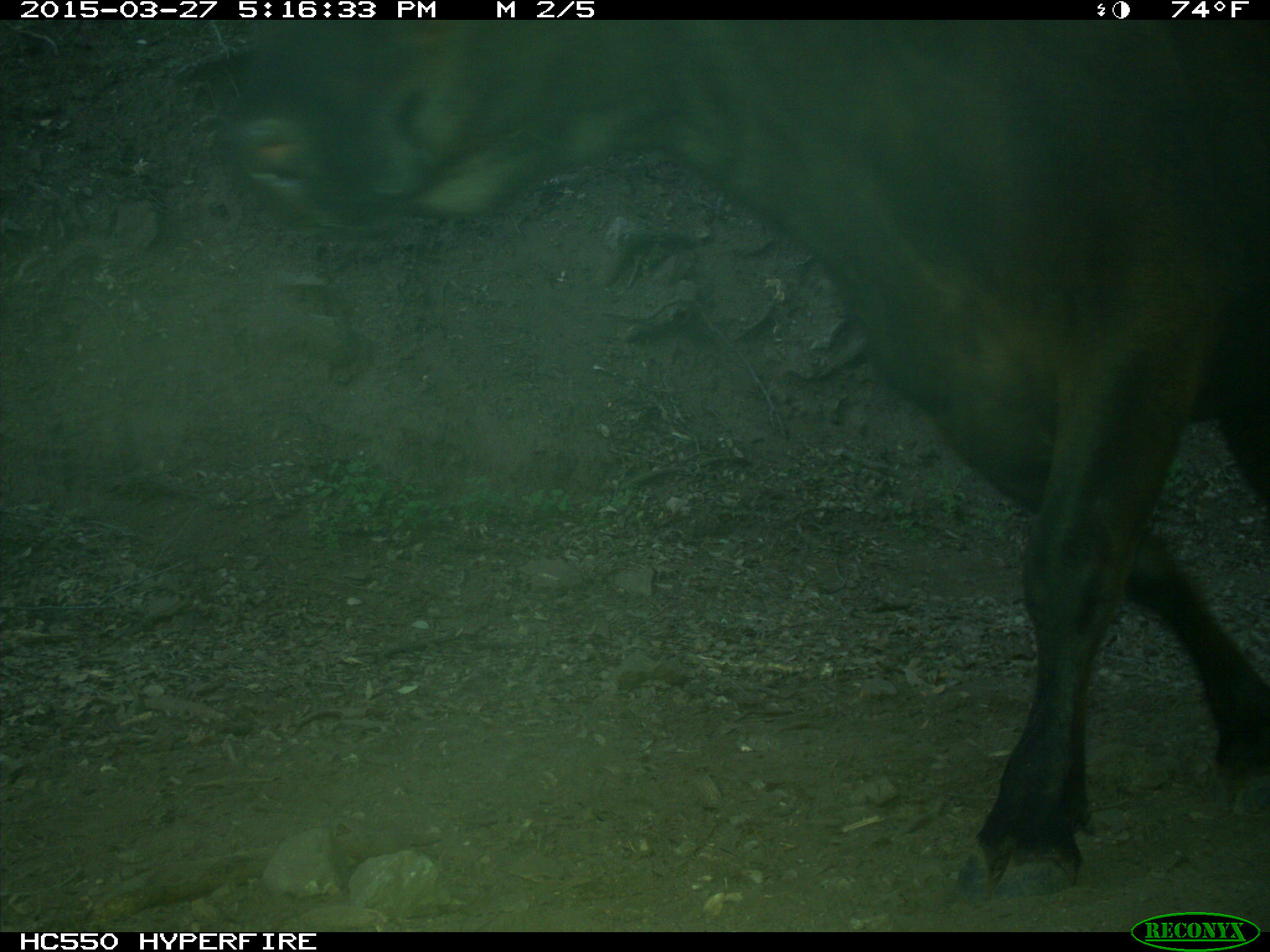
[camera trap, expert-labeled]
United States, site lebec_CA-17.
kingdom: Animalia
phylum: Chordata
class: Mammalia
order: Artiodactyla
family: Bovidae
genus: Bos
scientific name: Bos taurus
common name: domestic cow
Bos taurus (domestic cow).